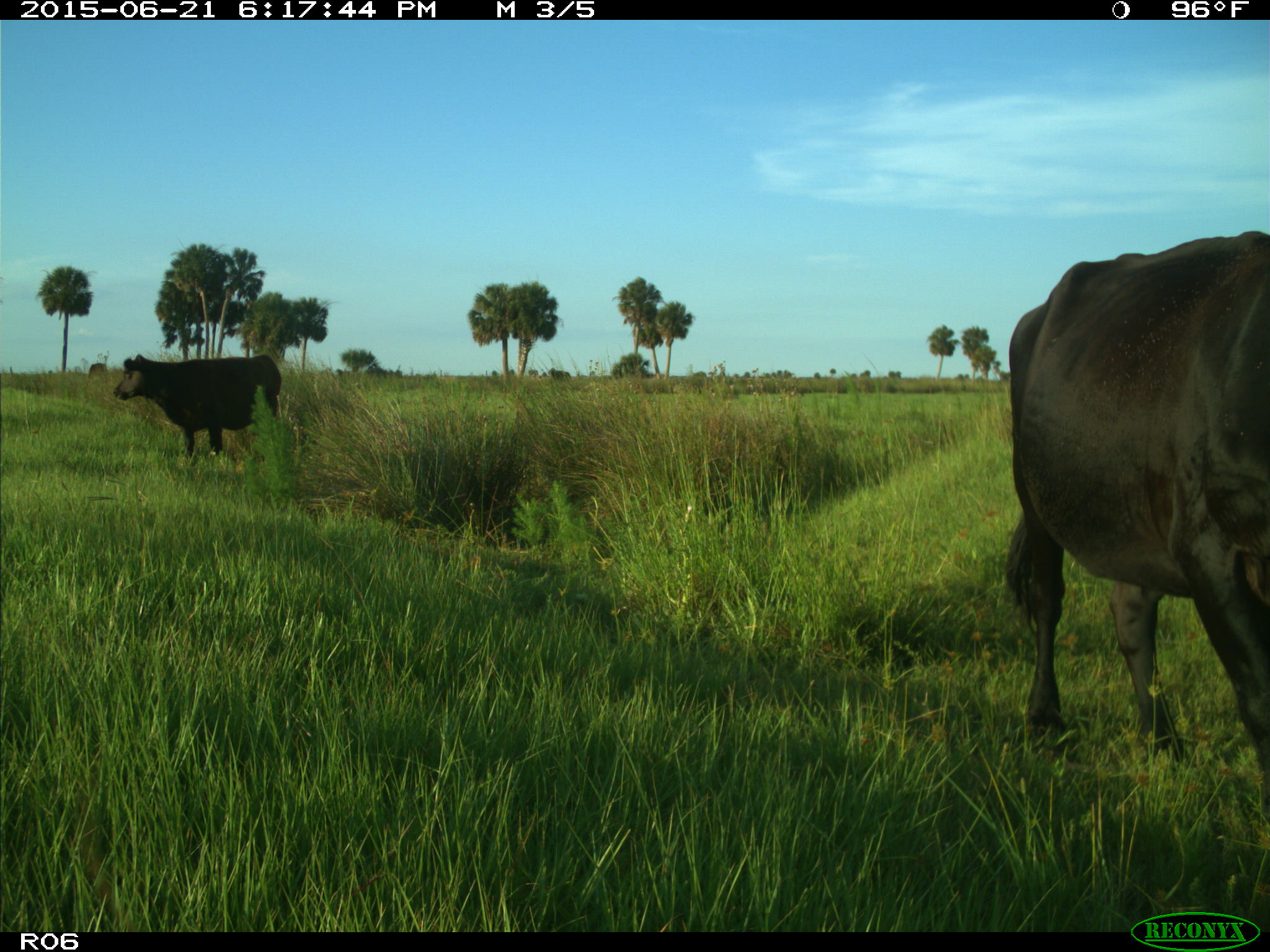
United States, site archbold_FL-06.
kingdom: Animalia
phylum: Chordata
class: Mammalia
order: Artiodactyla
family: Bovidae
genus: Bos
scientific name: Bos taurus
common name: domestic cow